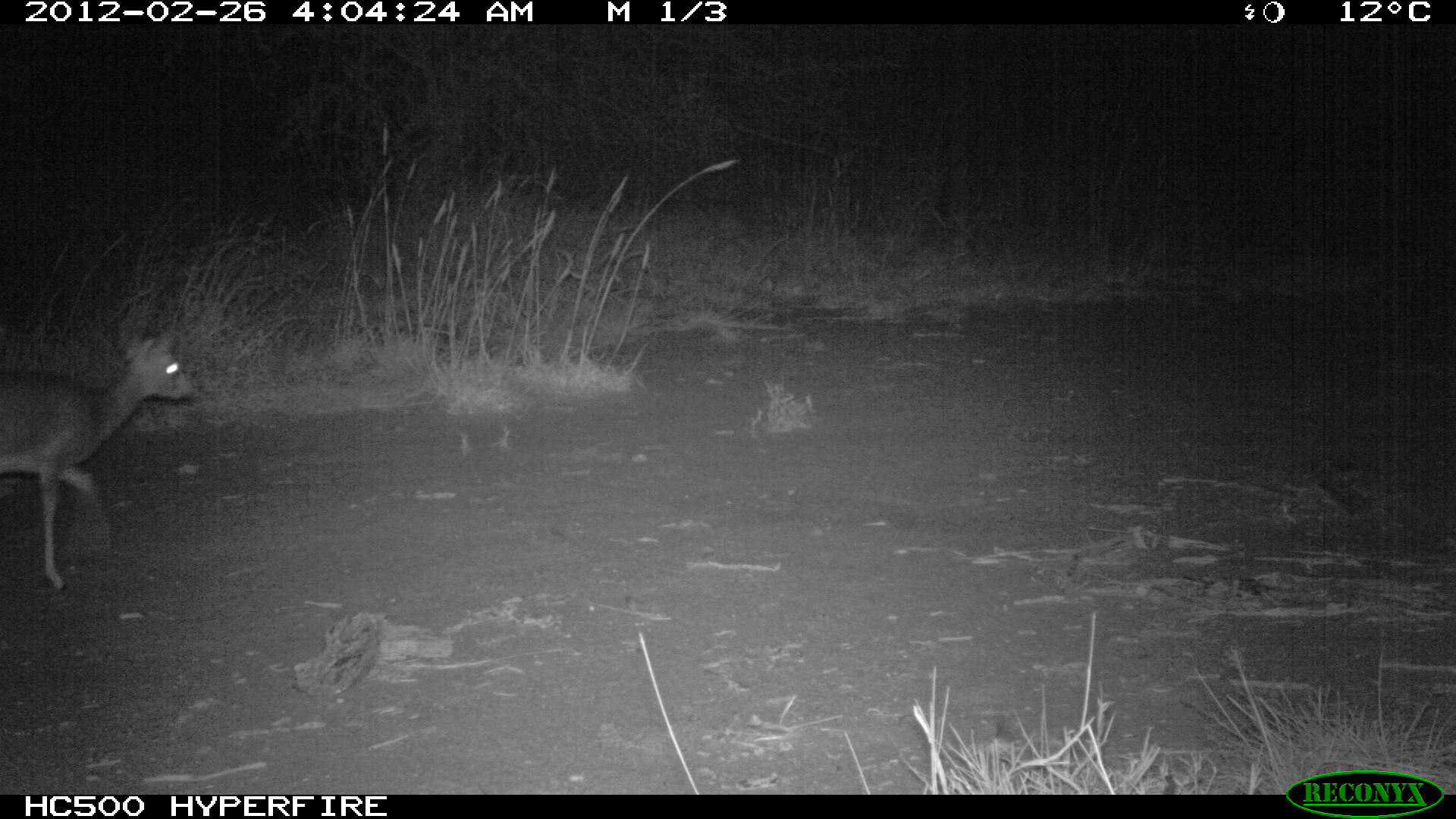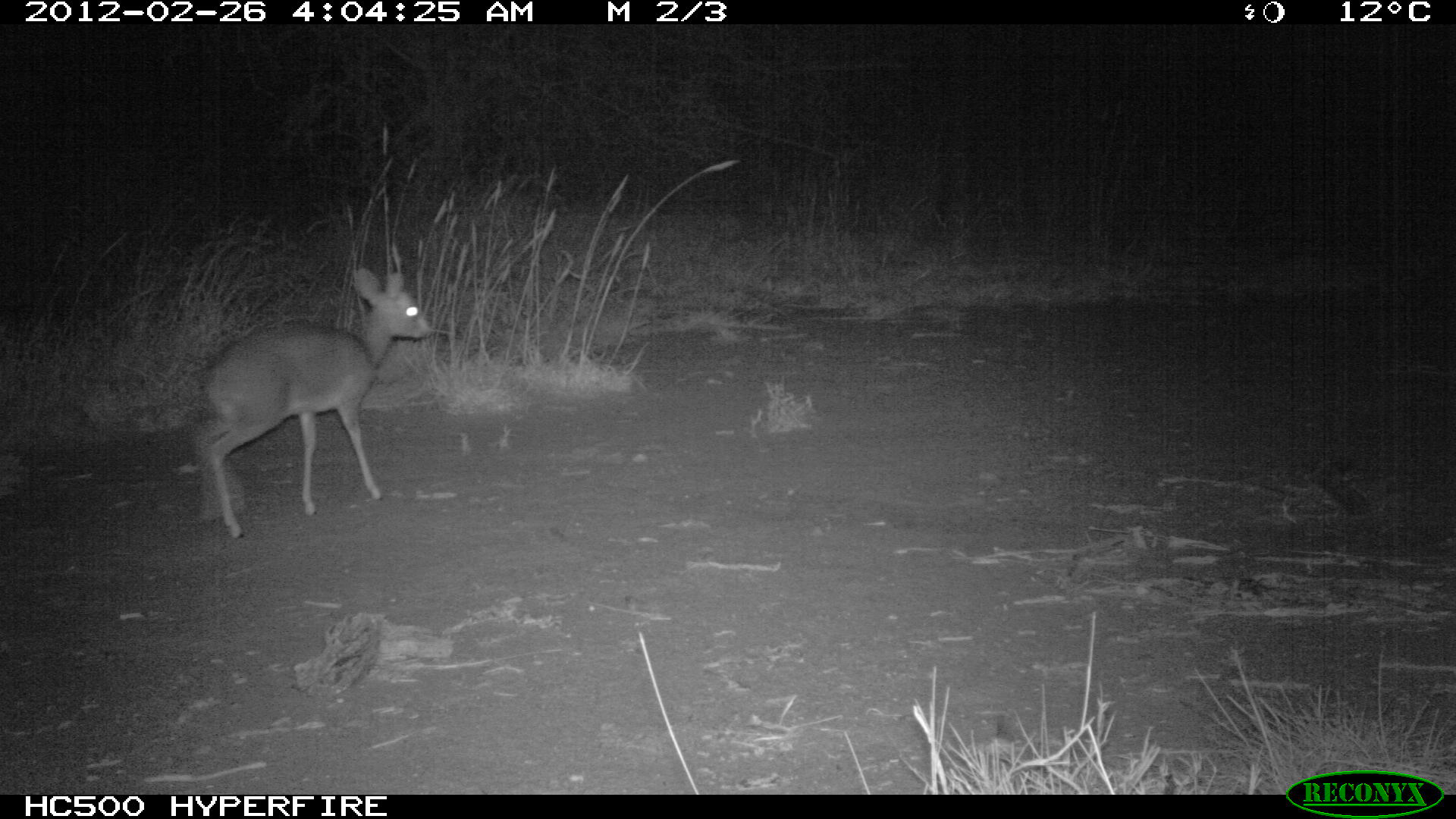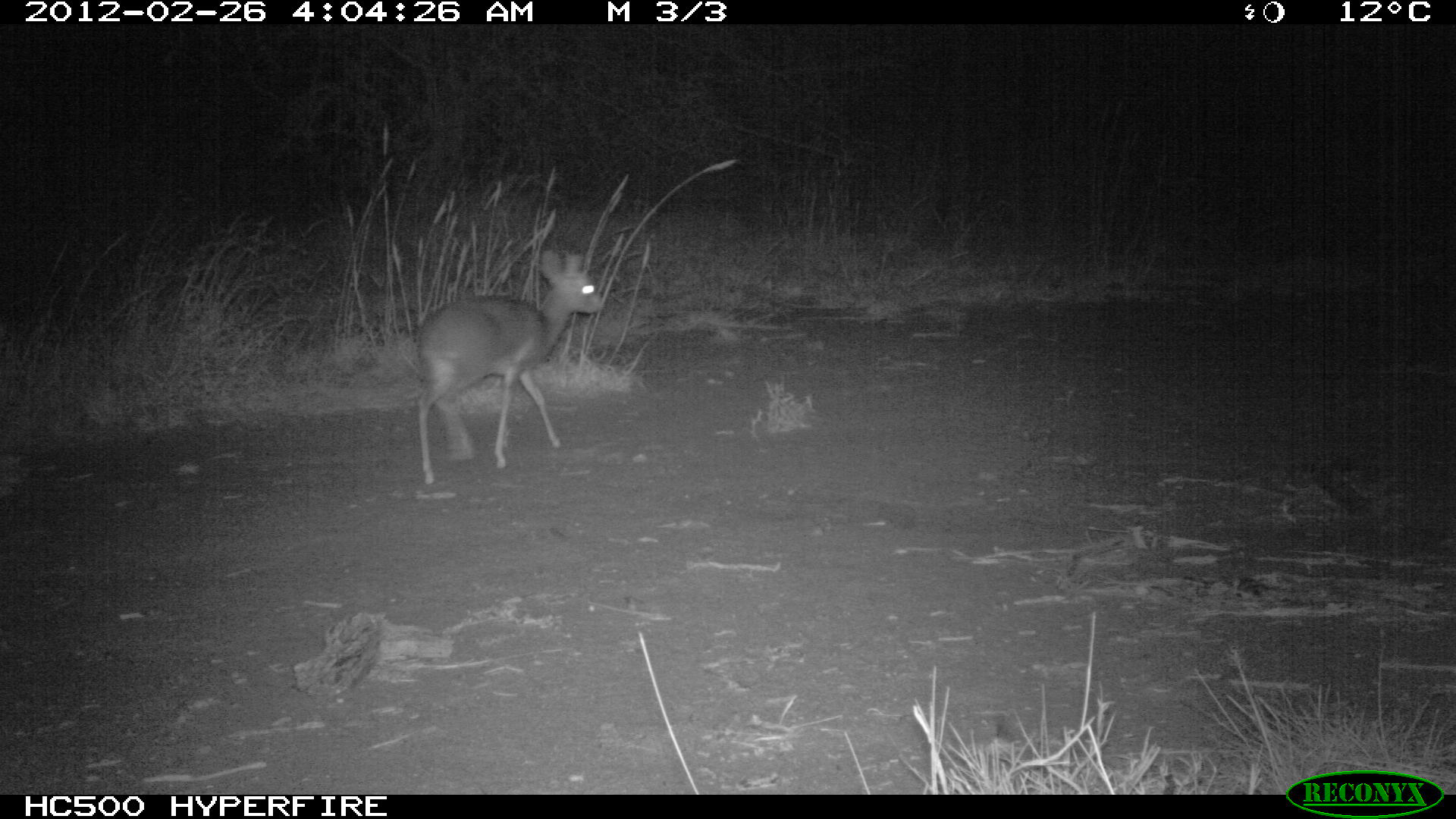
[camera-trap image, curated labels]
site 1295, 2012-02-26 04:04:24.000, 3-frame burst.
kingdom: Animalia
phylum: Chordata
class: Mammalia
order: Artiodactyla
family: Bovidae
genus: Madoqua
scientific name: Madoqua guentheri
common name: günther's dik-dik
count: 1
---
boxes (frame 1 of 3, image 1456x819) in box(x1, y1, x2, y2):
madoqua guentheri: box(0, 329, 196, 593)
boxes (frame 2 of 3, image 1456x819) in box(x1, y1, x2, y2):
madoqua guentheri: box(193, 265, 433, 539)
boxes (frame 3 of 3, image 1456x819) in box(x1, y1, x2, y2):
madoqua guentheri: box(413, 248, 605, 483)